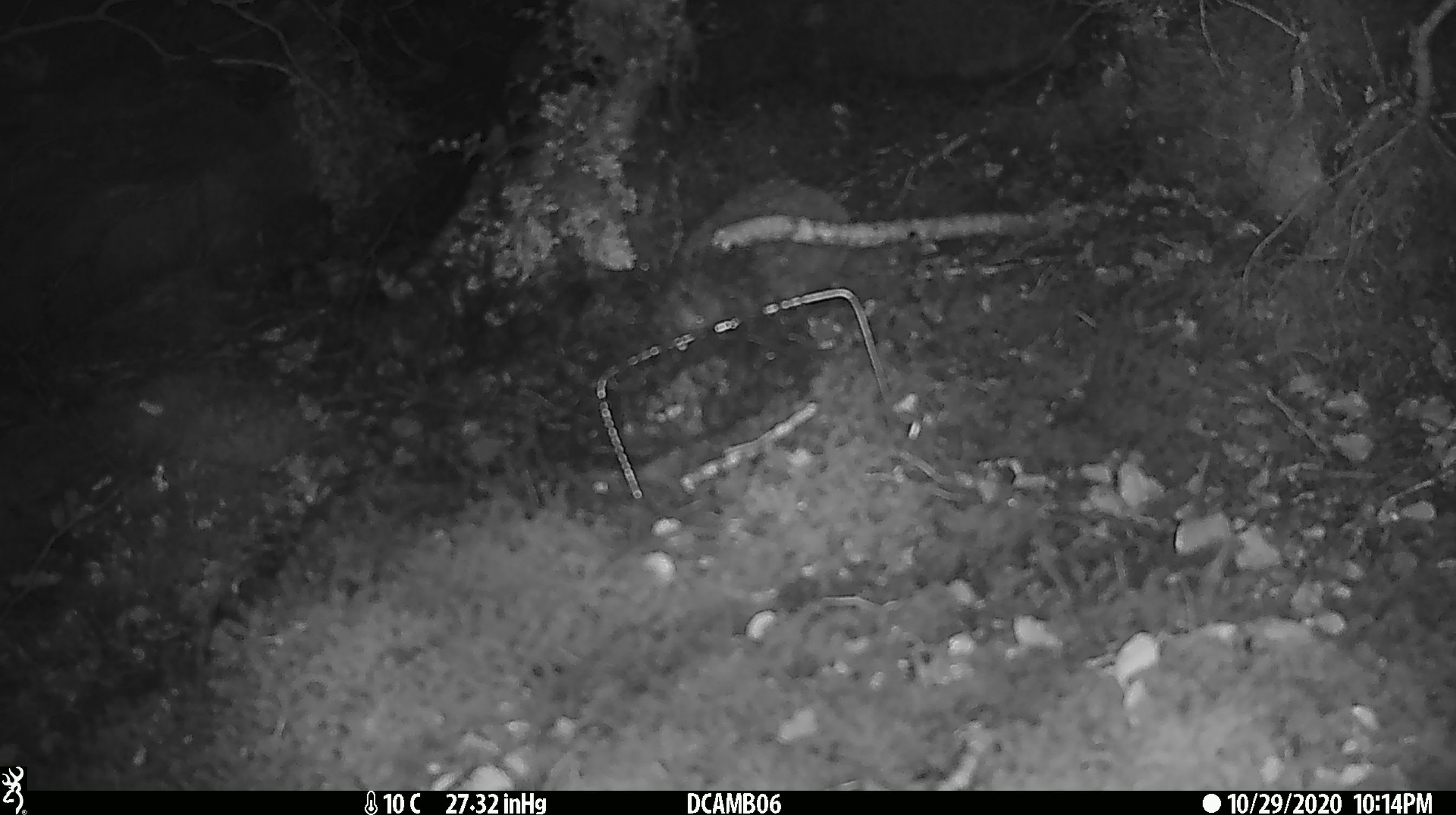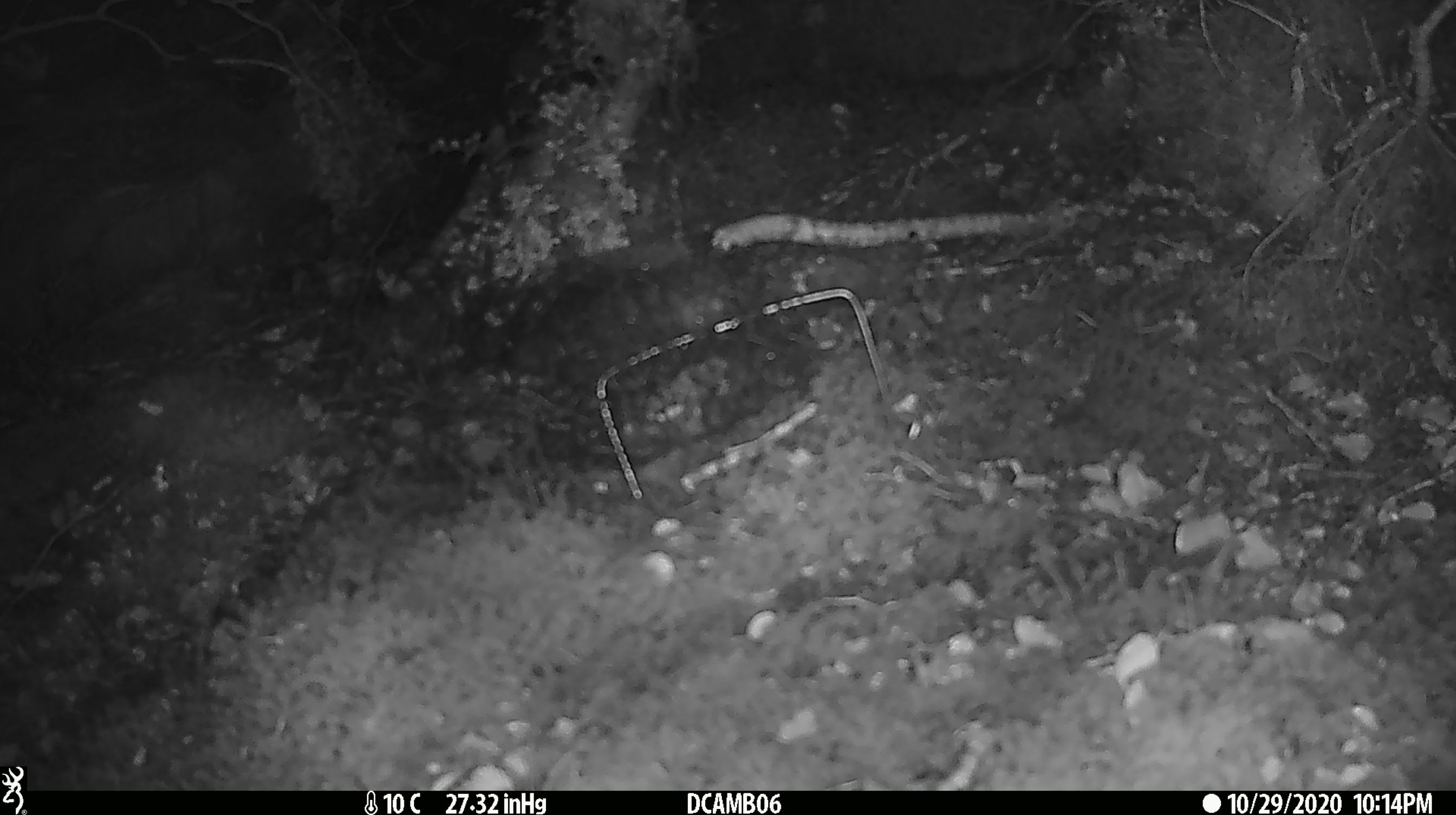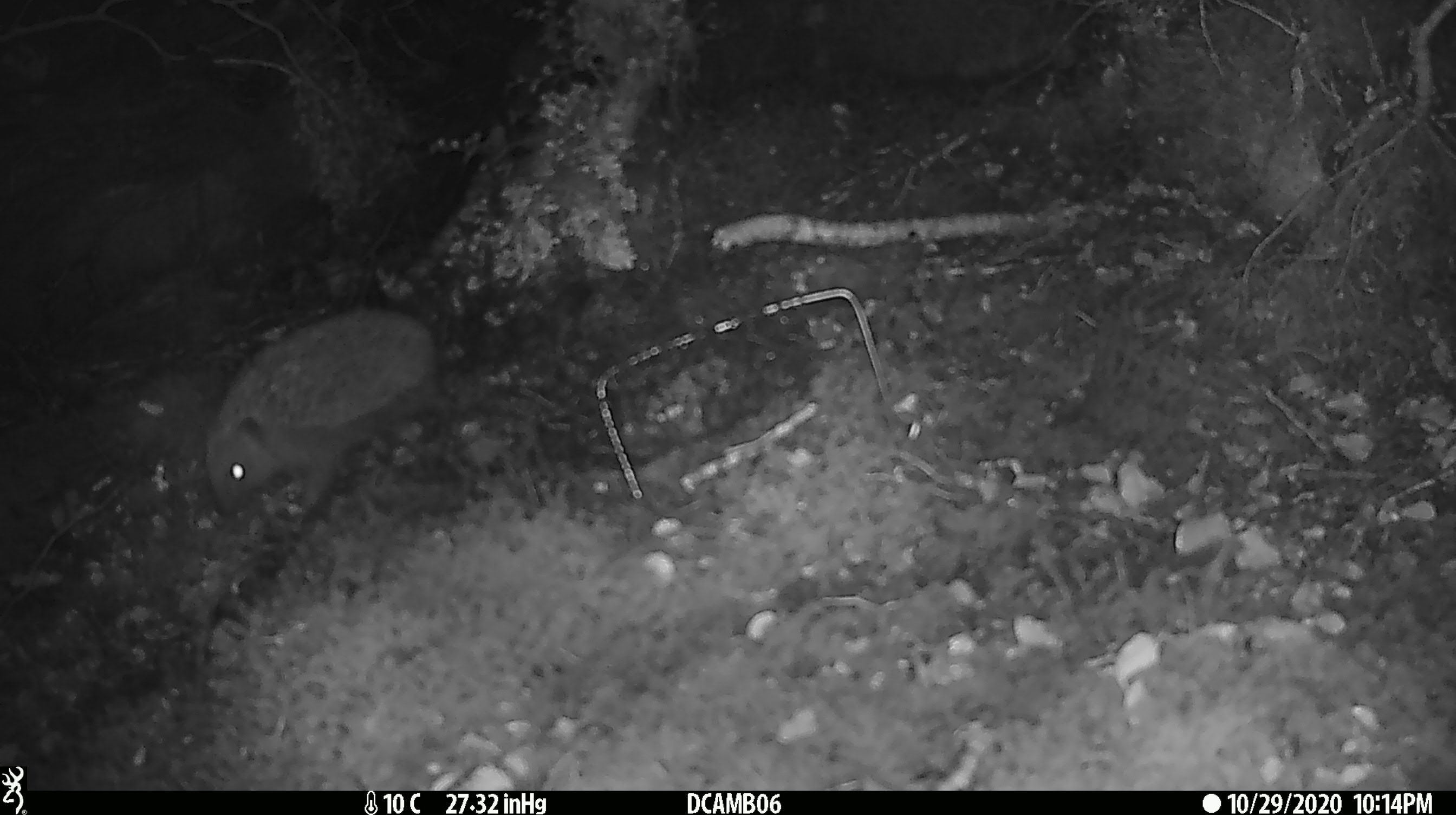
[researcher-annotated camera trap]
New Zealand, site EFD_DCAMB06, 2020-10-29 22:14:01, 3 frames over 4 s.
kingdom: Animalia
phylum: Chordata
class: Mammalia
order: Eulipotyphla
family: Erinaceidae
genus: Erinaceus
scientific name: Erinaceus europaeus europaeus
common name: european hedgehog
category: hedgehog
Hedgehog (european hedgehog) (Erinaceus europaeus europaeus).